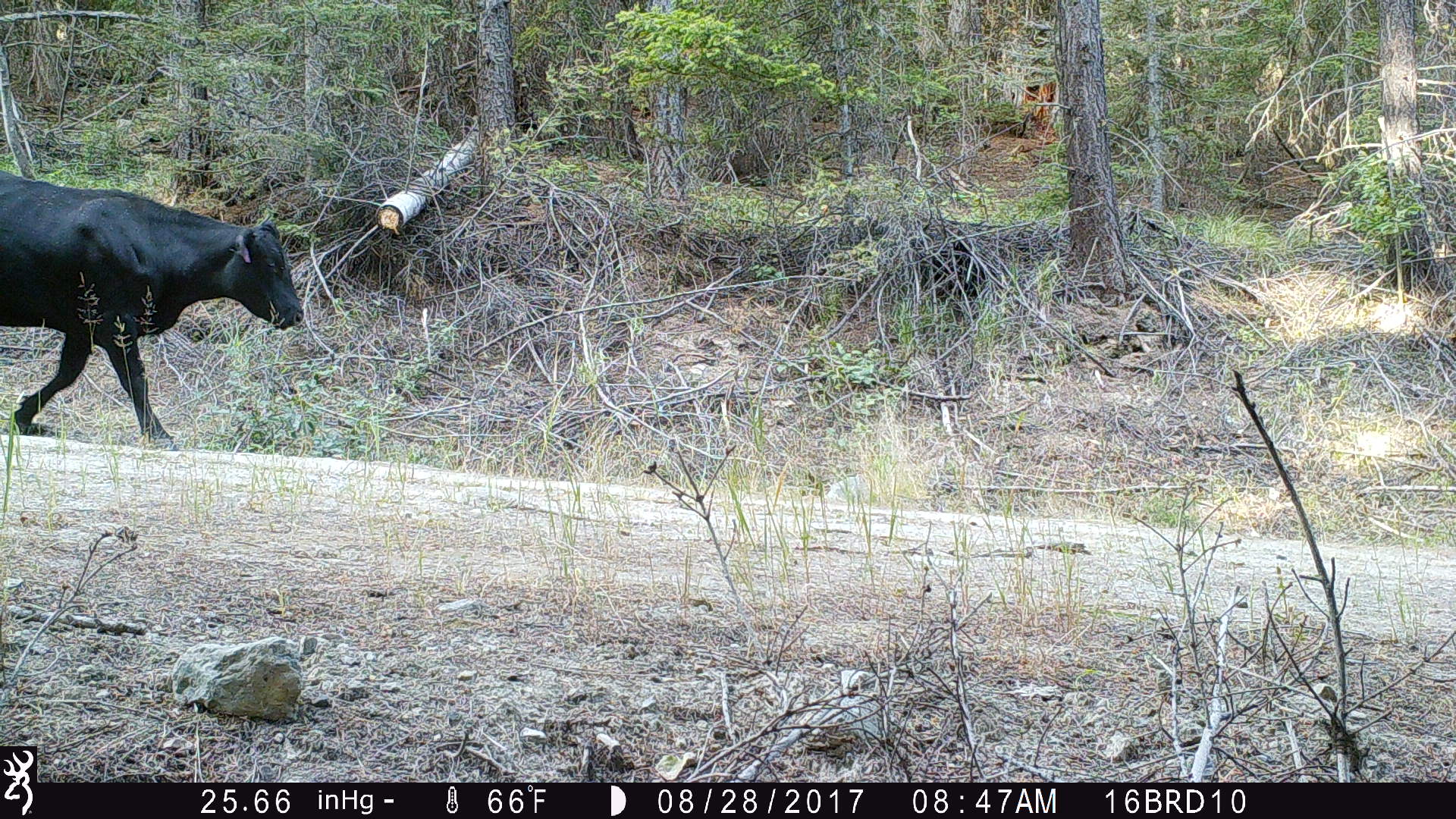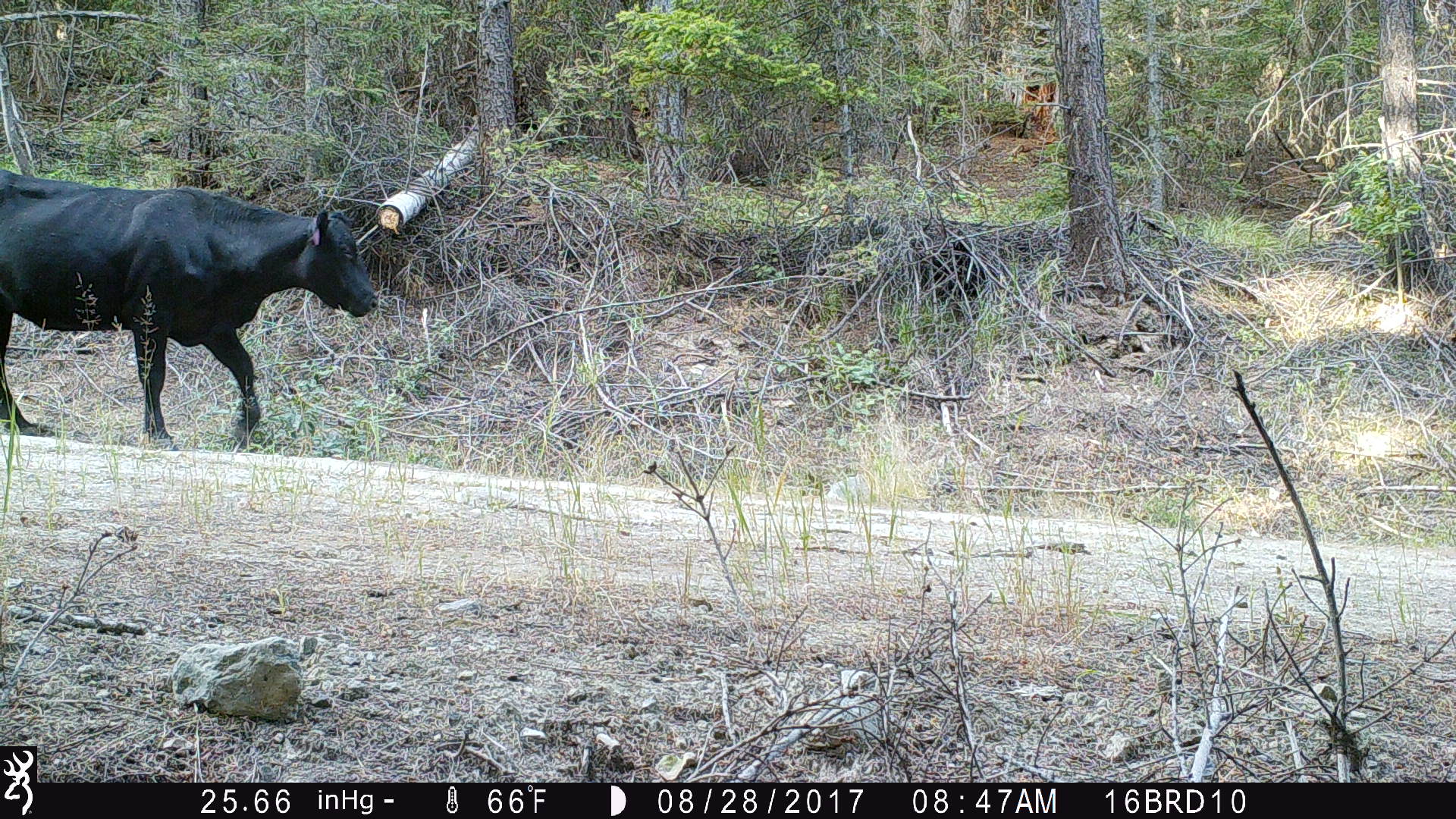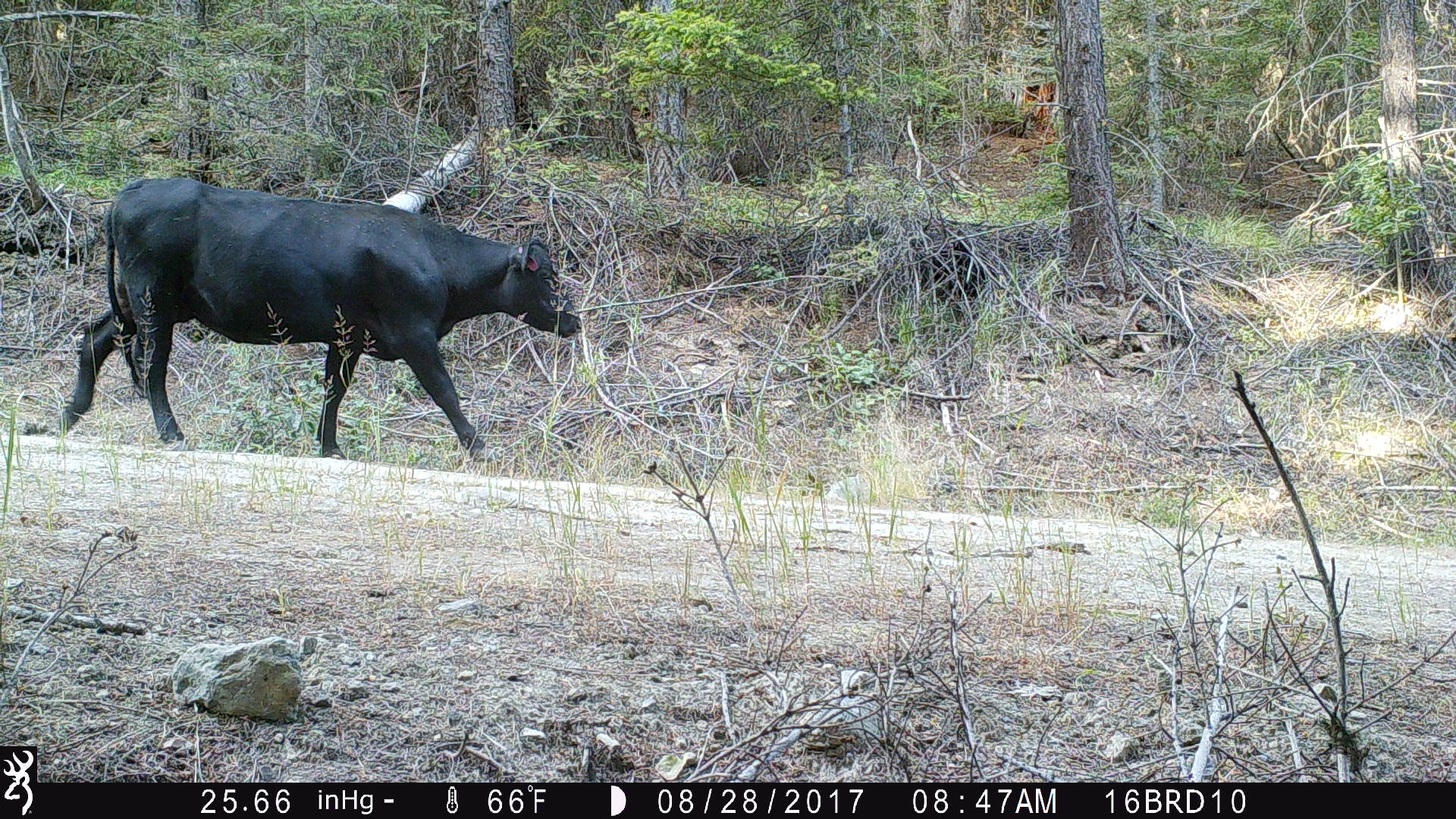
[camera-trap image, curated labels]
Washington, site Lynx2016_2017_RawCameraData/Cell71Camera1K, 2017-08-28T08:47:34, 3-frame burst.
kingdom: Animalia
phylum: Chordata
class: Mammalia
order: Artiodactyla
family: Bovidae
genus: Bos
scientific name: Bos taurus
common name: domestic cattle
Domestic cattle (Bos taurus). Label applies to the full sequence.